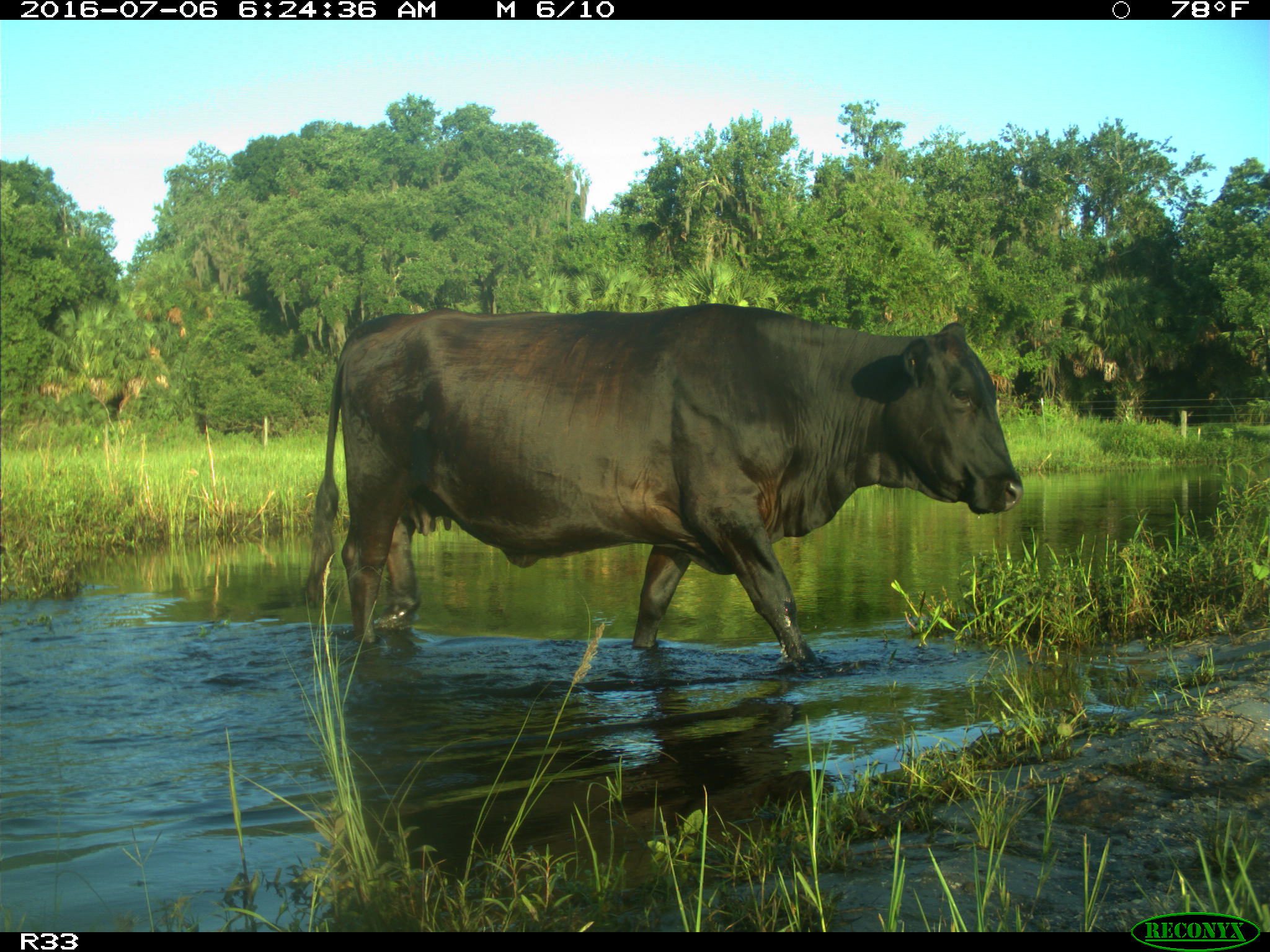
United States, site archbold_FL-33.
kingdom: Animalia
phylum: Chordata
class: Mammalia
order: Artiodactyla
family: Bovidae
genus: Bos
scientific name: Bos taurus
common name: domestic cow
Bos taurus (domestic cow).